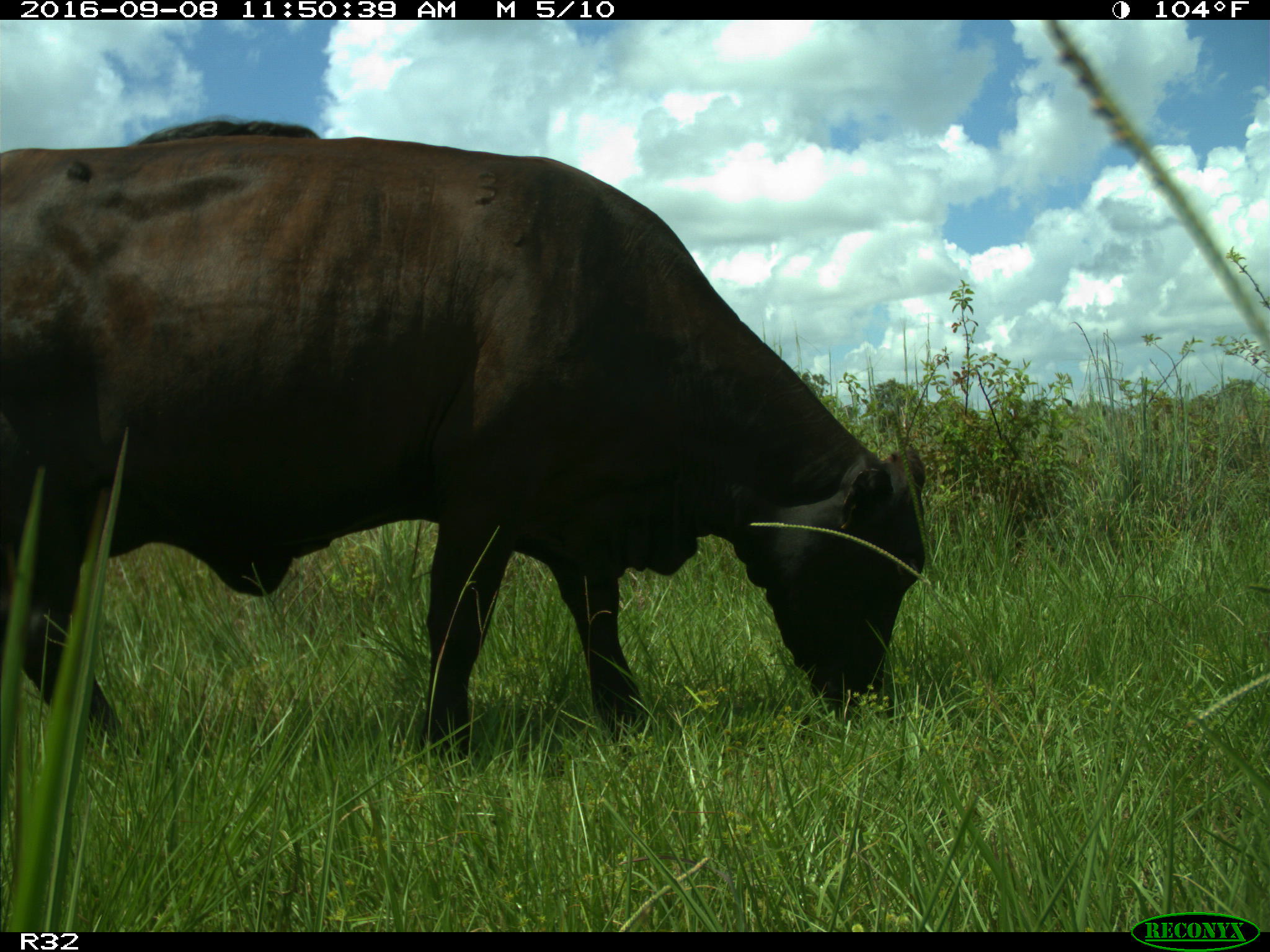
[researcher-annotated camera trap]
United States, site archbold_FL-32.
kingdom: Animalia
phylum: Chordata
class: Mammalia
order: Artiodactyla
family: Bovidae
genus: Bos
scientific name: Bos taurus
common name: domestic cow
Bos taurus (domestic cow).